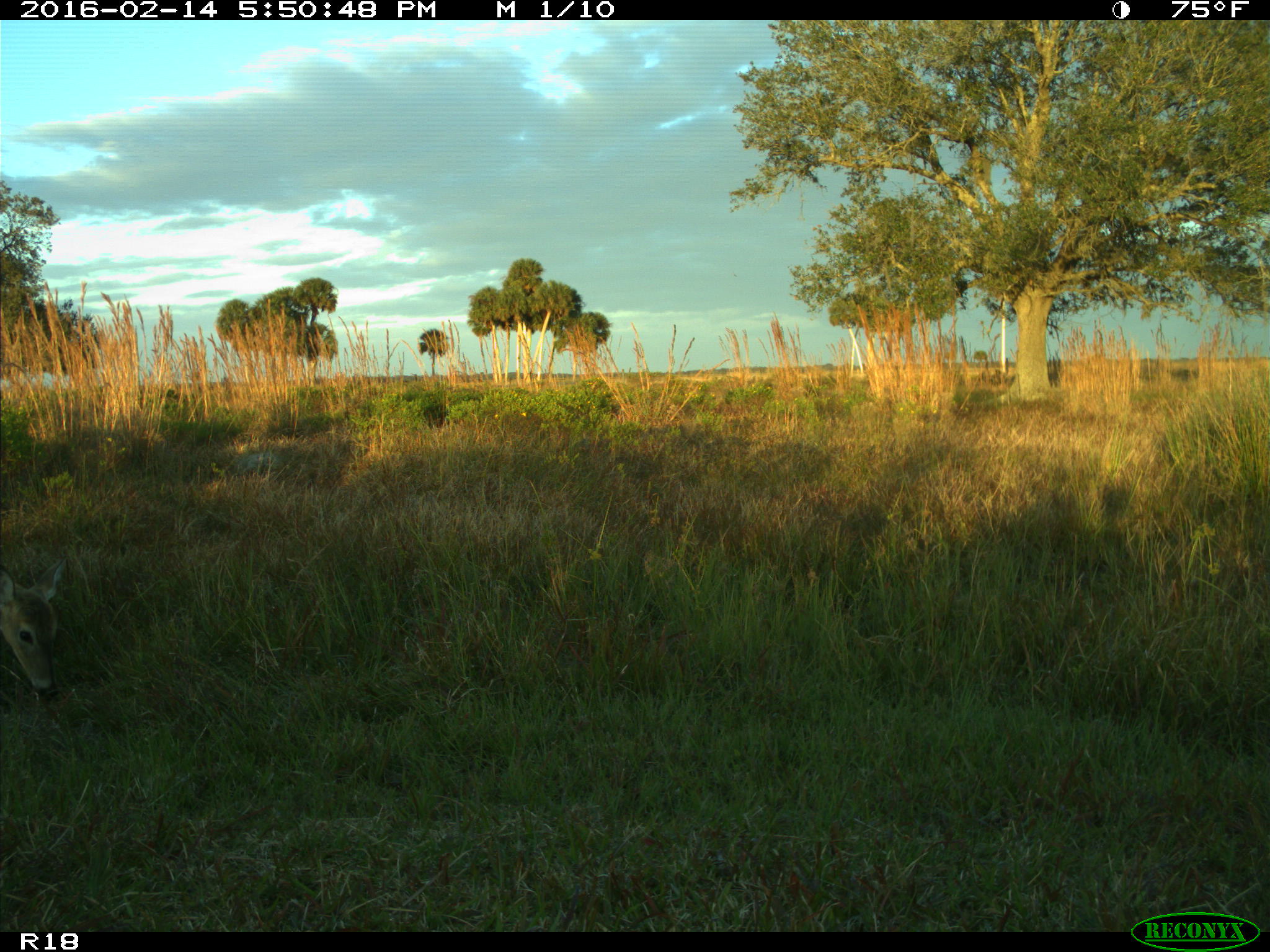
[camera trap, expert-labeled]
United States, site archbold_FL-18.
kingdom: Animalia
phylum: Chordata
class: Mammalia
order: Artiodactyla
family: Cervidae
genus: Odocoileus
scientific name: Odocoileus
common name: deer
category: unidentified deer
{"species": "unidentified deer (deer) (Odocoileus)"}